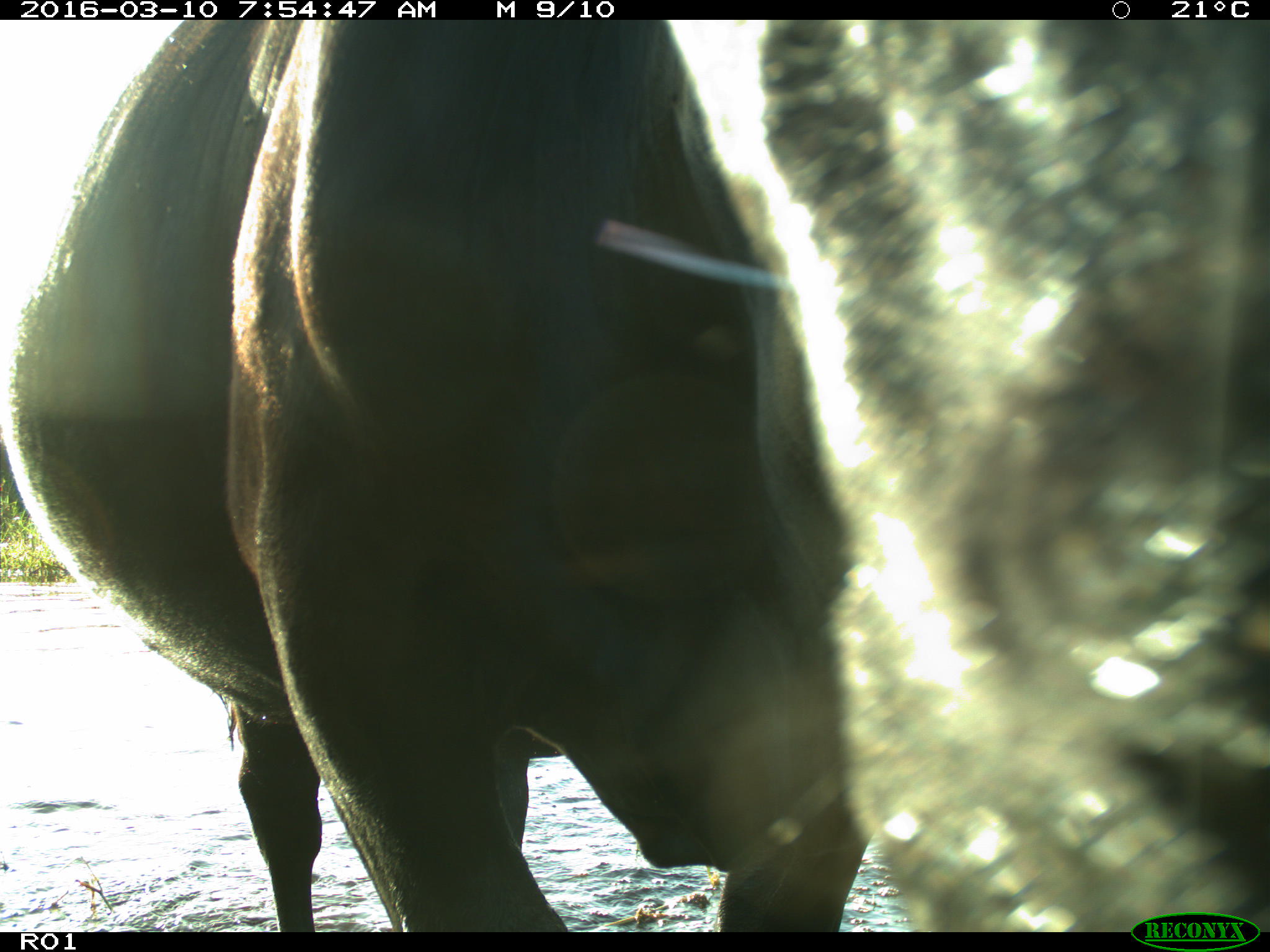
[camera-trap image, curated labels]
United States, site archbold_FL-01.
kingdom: Animalia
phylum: Chordata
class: Mammalia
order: Artiodactyla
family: Bovidae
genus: Bos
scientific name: Bos taurus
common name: domestic cow